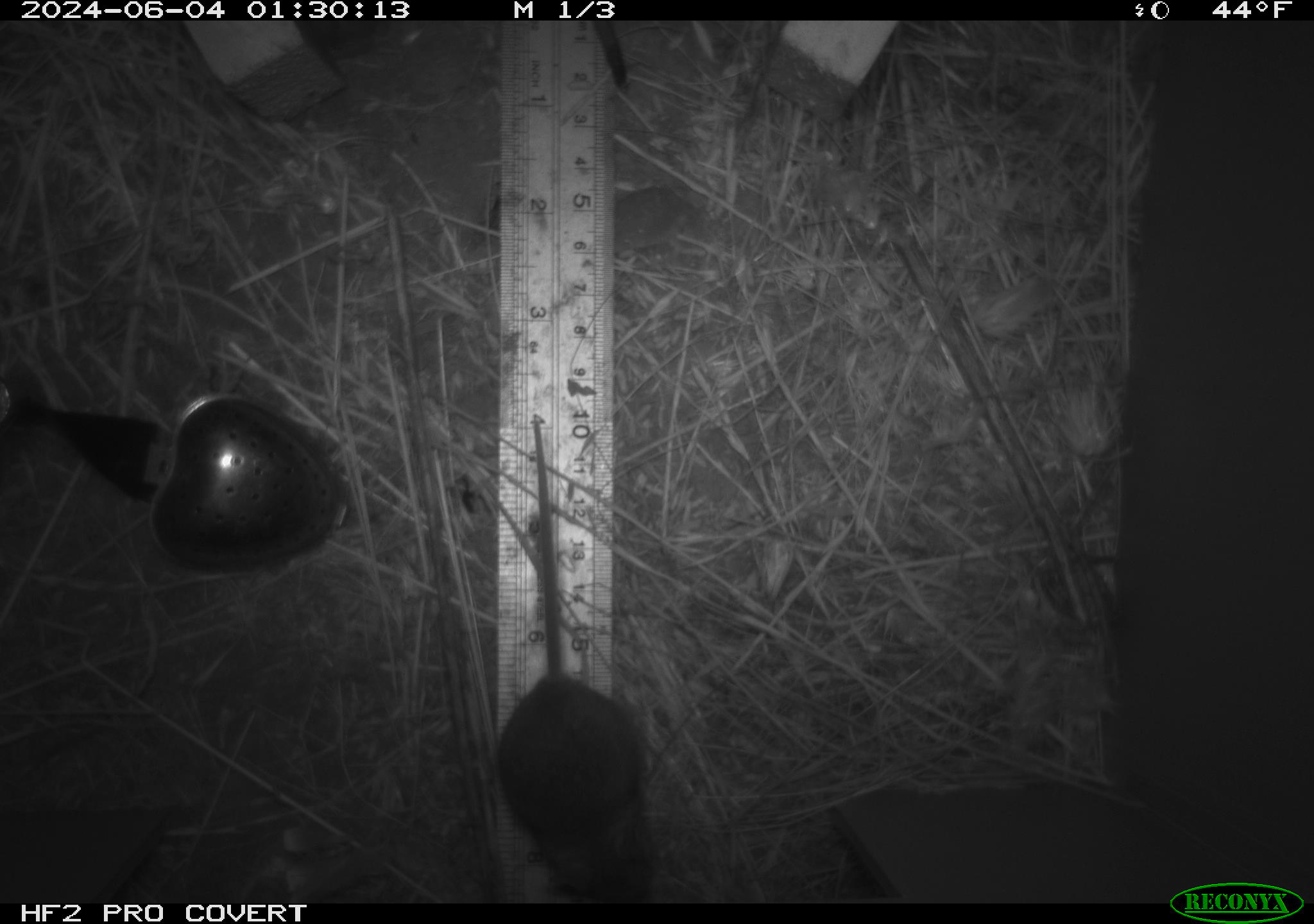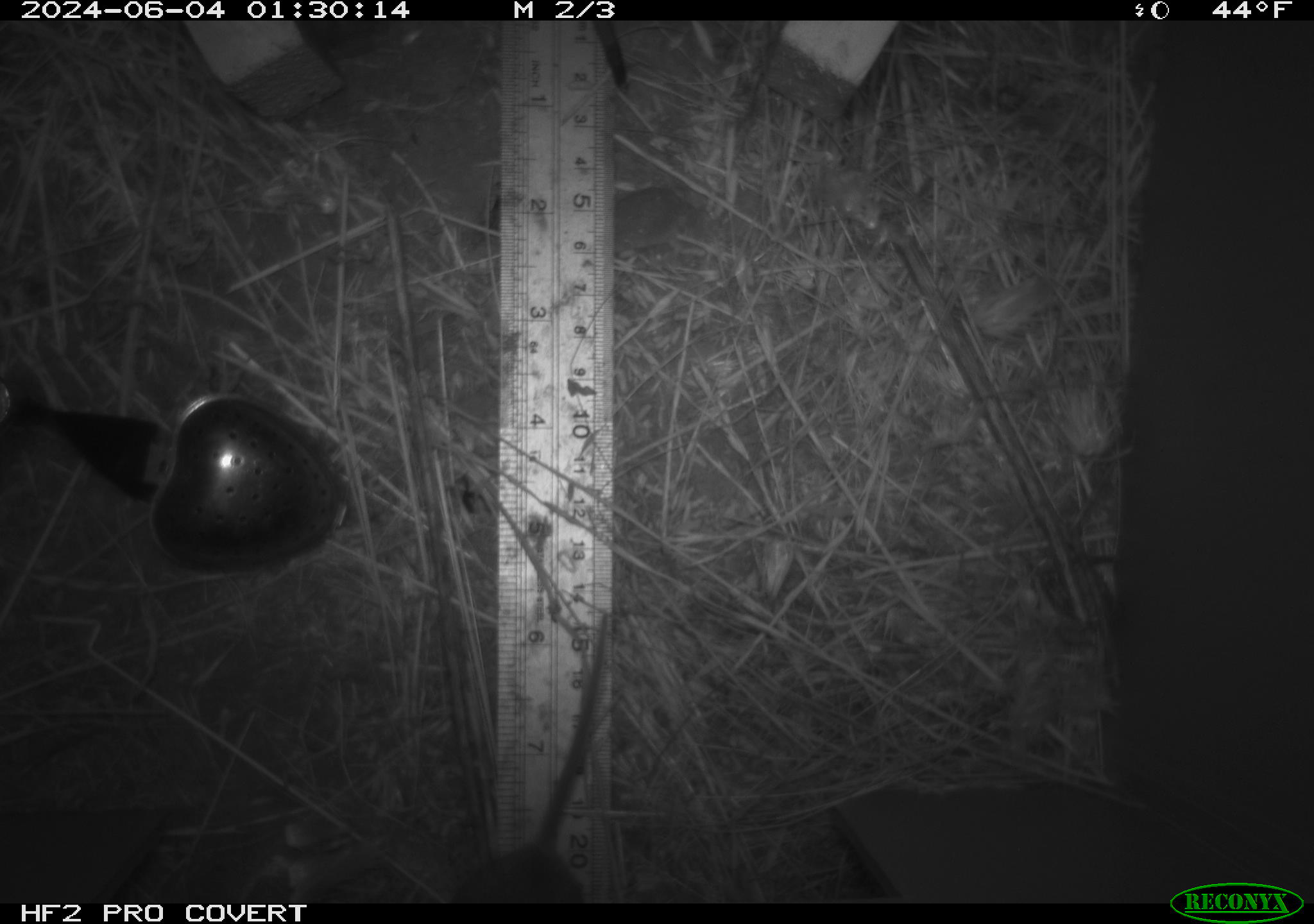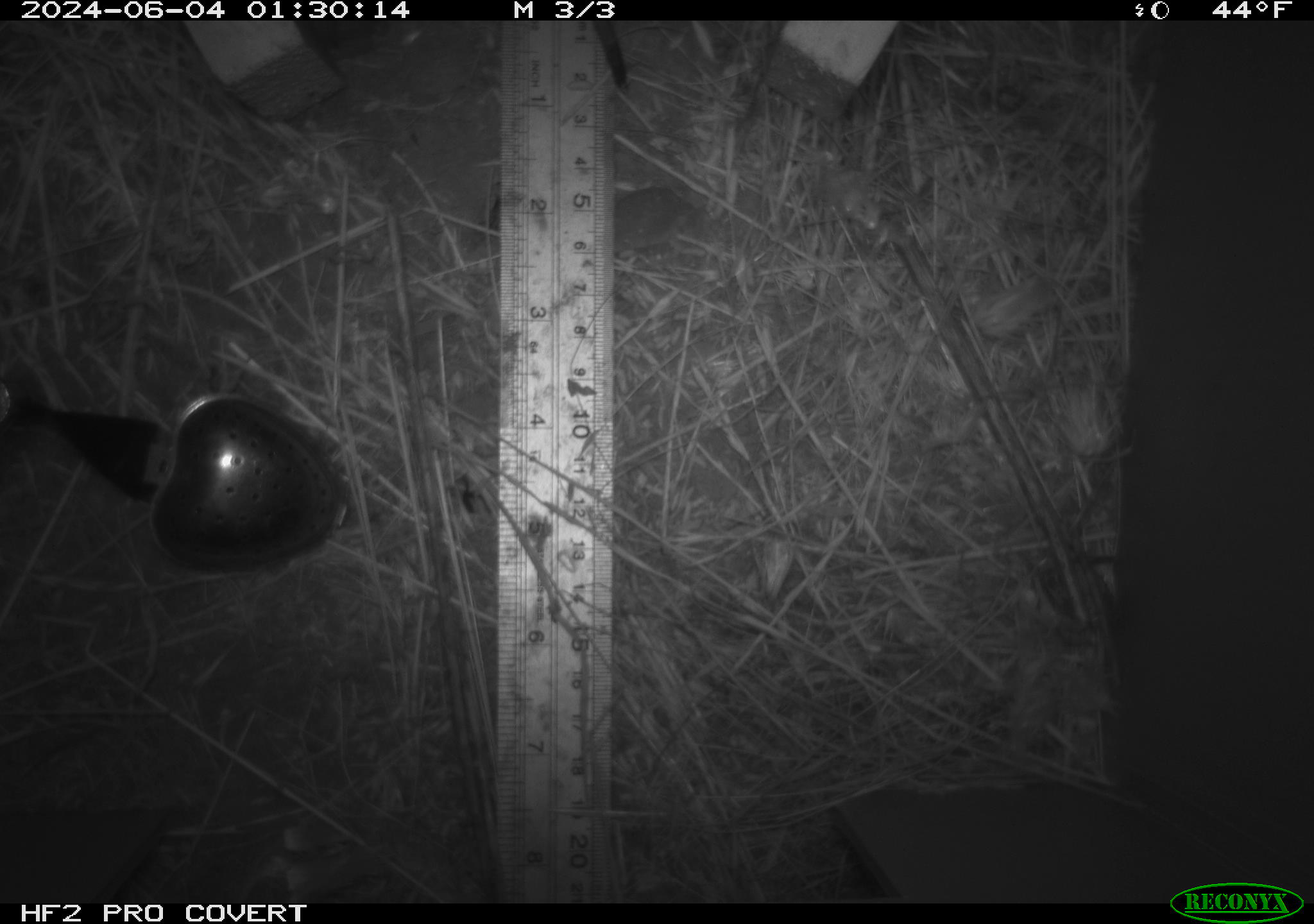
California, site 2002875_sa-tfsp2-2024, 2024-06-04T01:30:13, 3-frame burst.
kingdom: Animalia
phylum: Chordata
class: Mammalia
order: Rodentia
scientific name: Rodentia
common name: mouse species